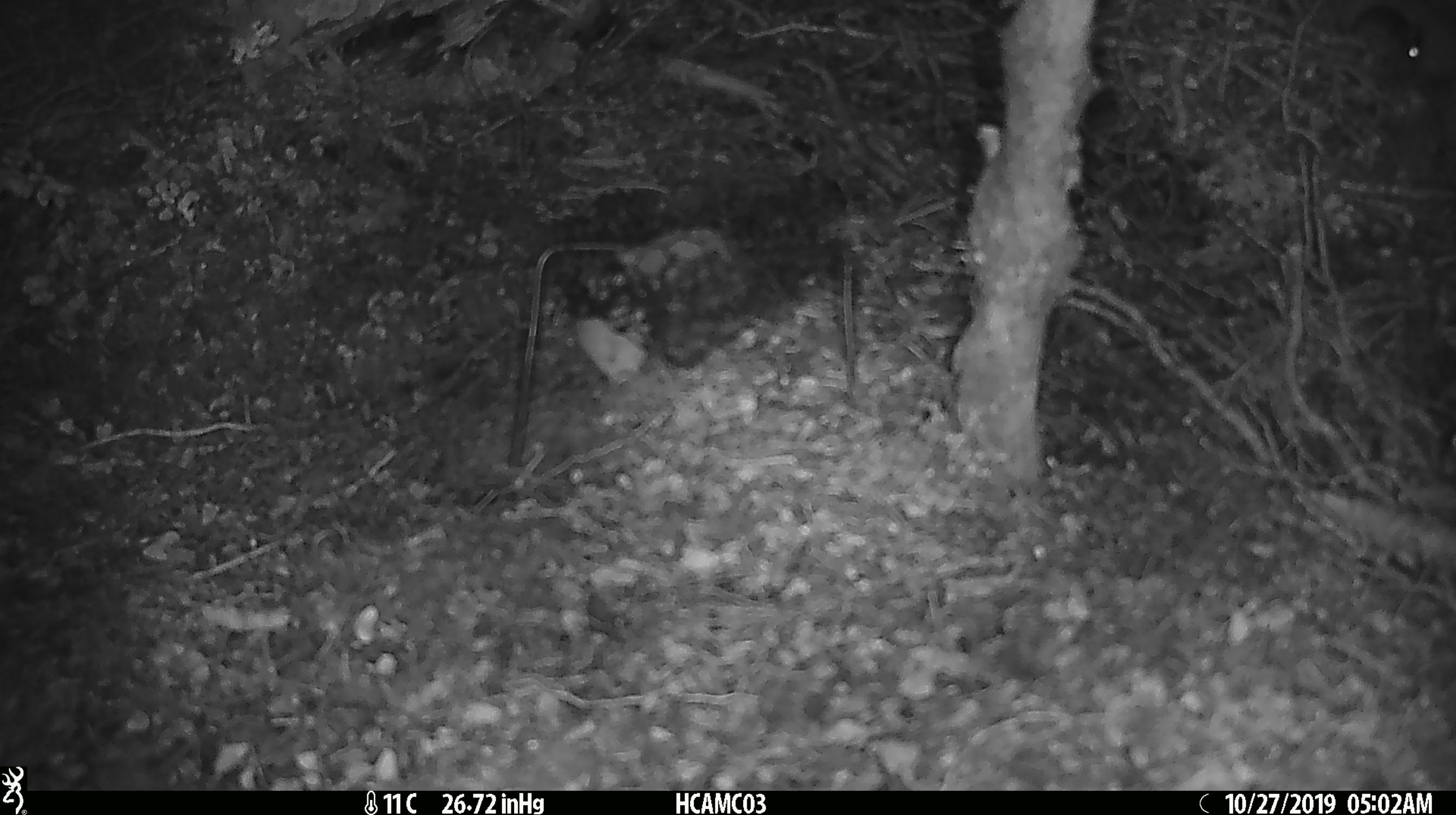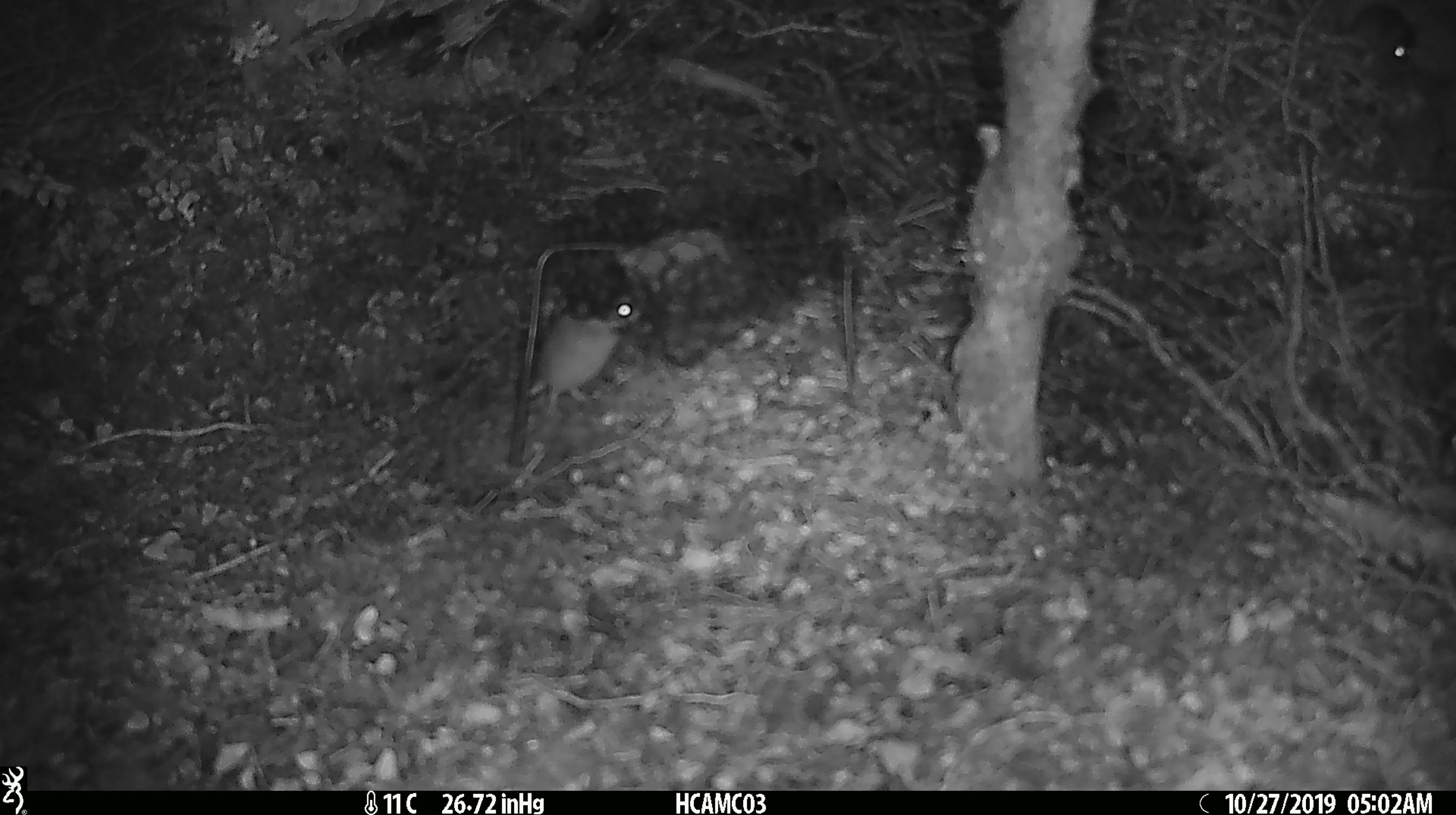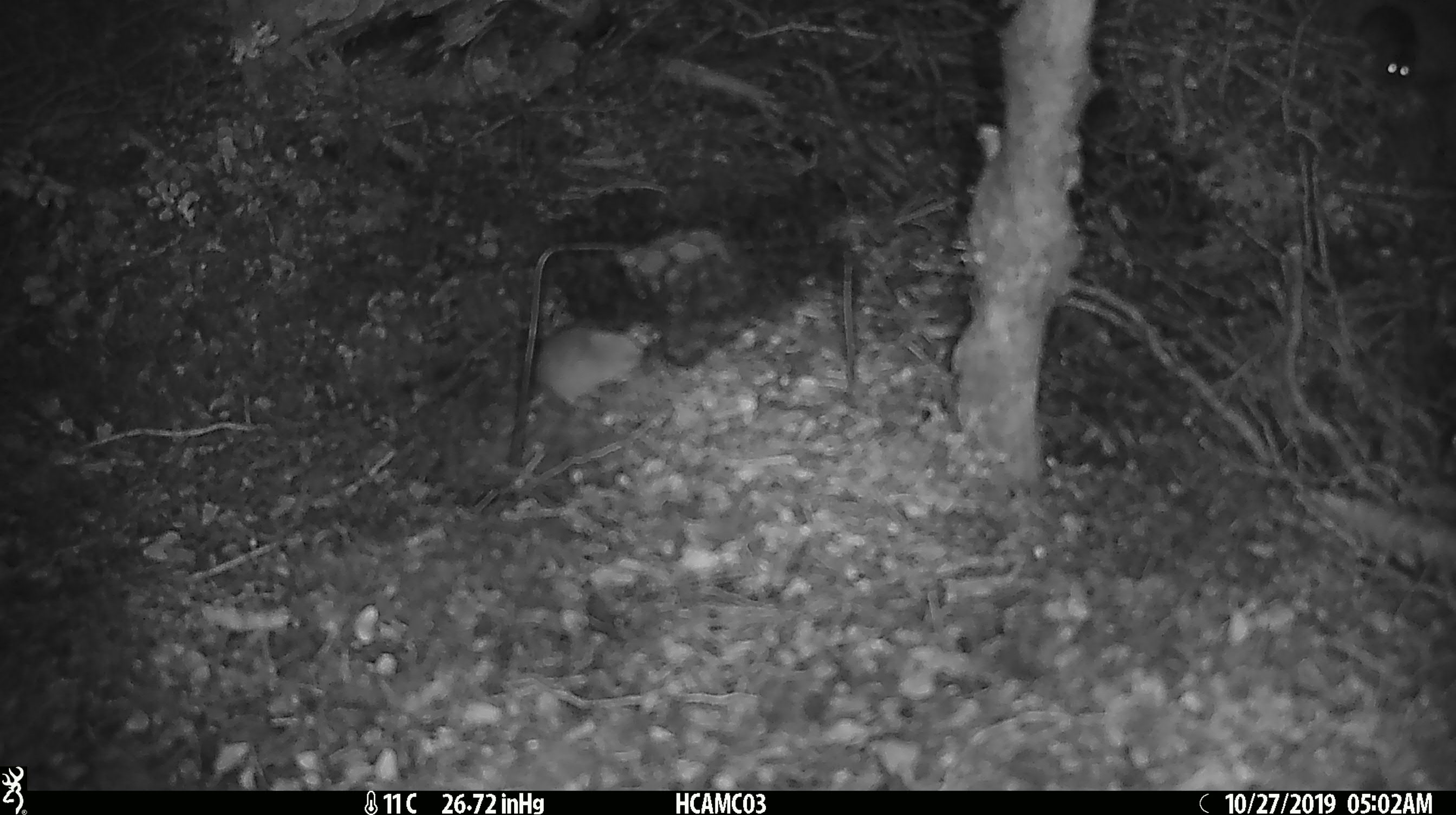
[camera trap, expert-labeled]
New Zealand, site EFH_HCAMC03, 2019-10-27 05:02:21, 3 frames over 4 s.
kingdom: Animalia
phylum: Chordata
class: Mammalia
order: Rodentia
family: Muridae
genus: Mus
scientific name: Mus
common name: mouse